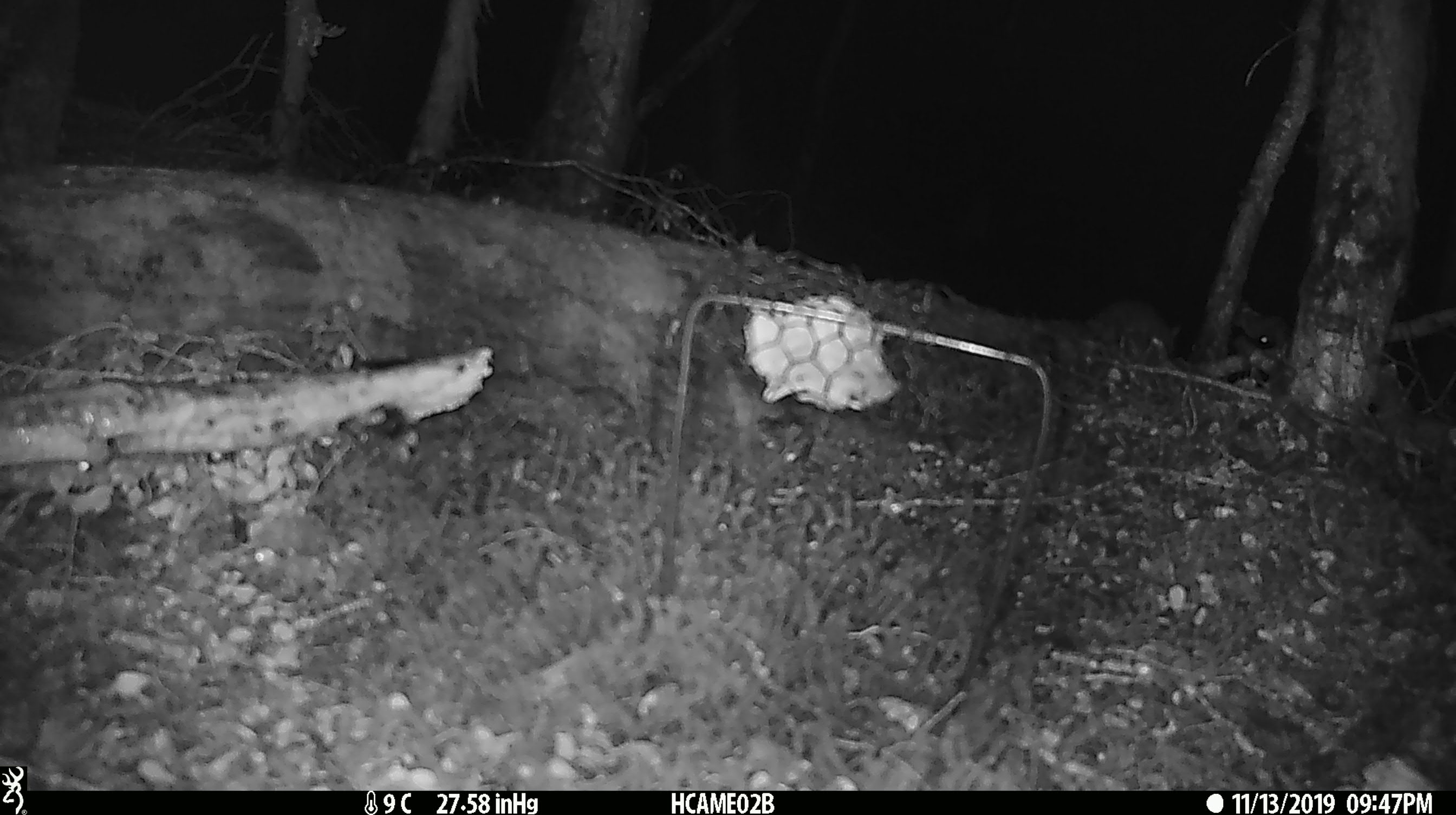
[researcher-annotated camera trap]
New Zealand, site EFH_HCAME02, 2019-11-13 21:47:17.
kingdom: Animalia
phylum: Chordata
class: Mammalia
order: Rodentia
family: Muridae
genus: Mus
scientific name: Mus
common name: mouse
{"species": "mouse (Mus)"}